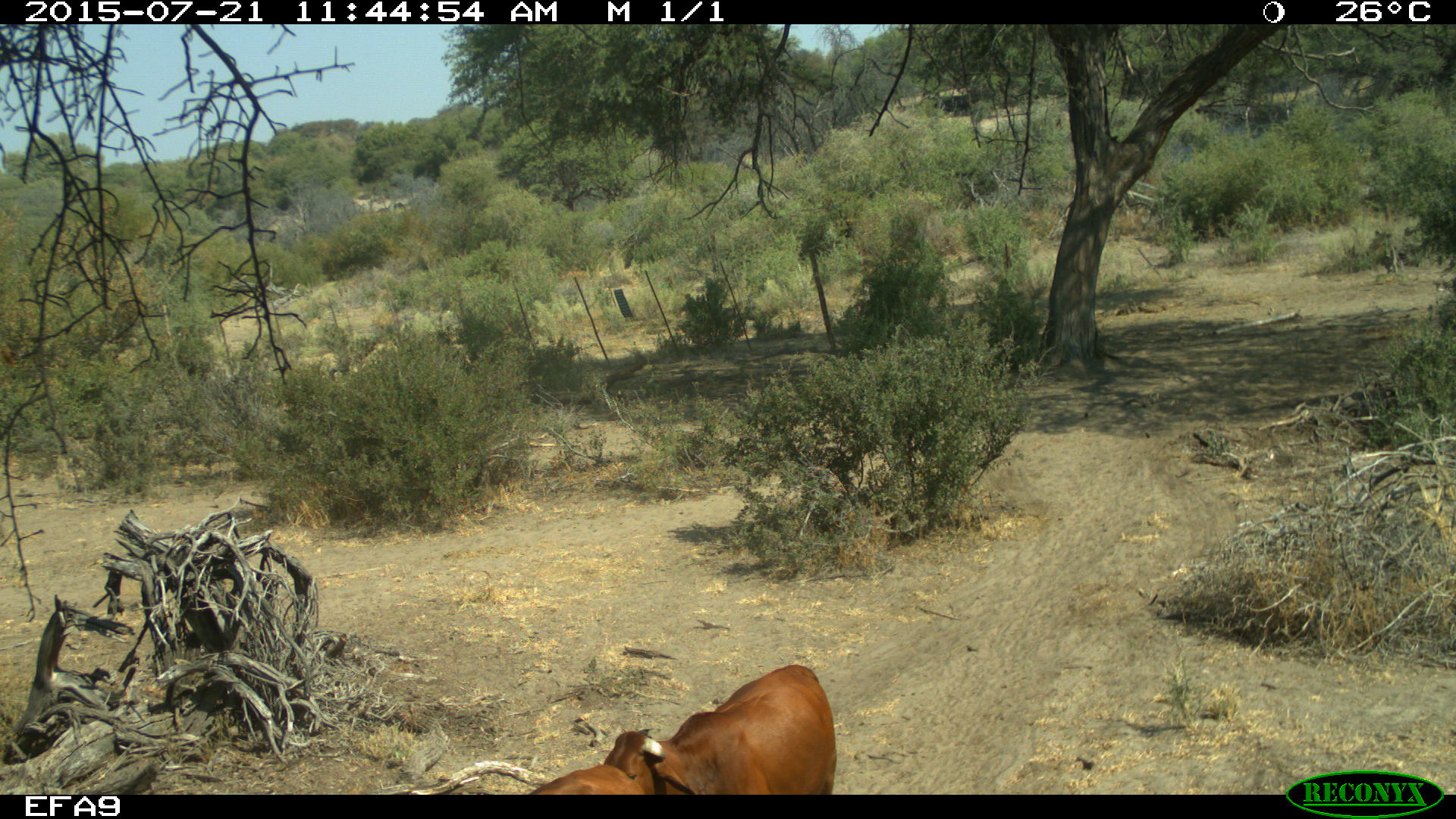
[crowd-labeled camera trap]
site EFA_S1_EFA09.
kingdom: Animalia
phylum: Chordata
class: Mammalia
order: Artiodactyla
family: Bovidae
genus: Bos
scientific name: Bos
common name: cattle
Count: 2.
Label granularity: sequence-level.